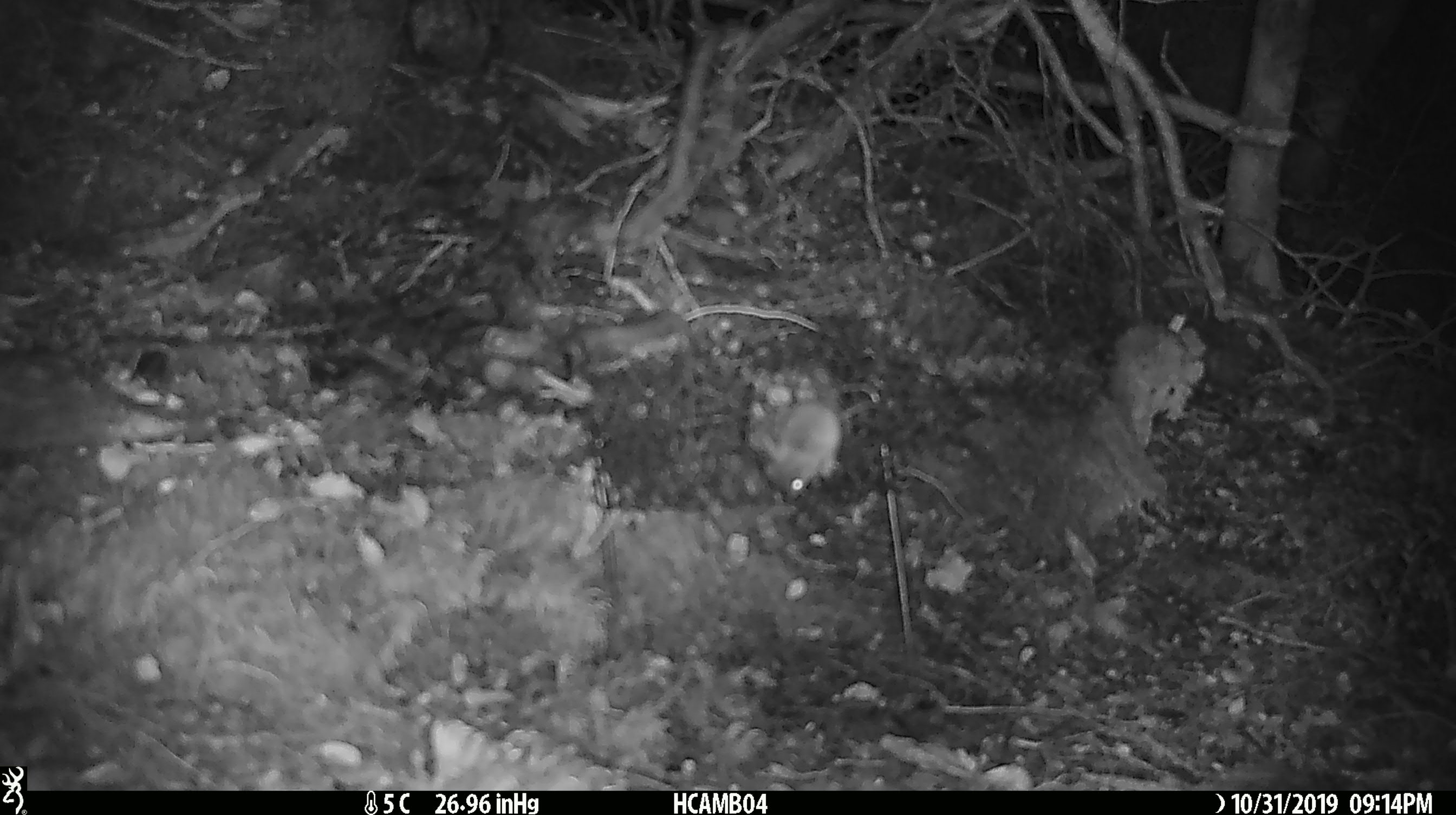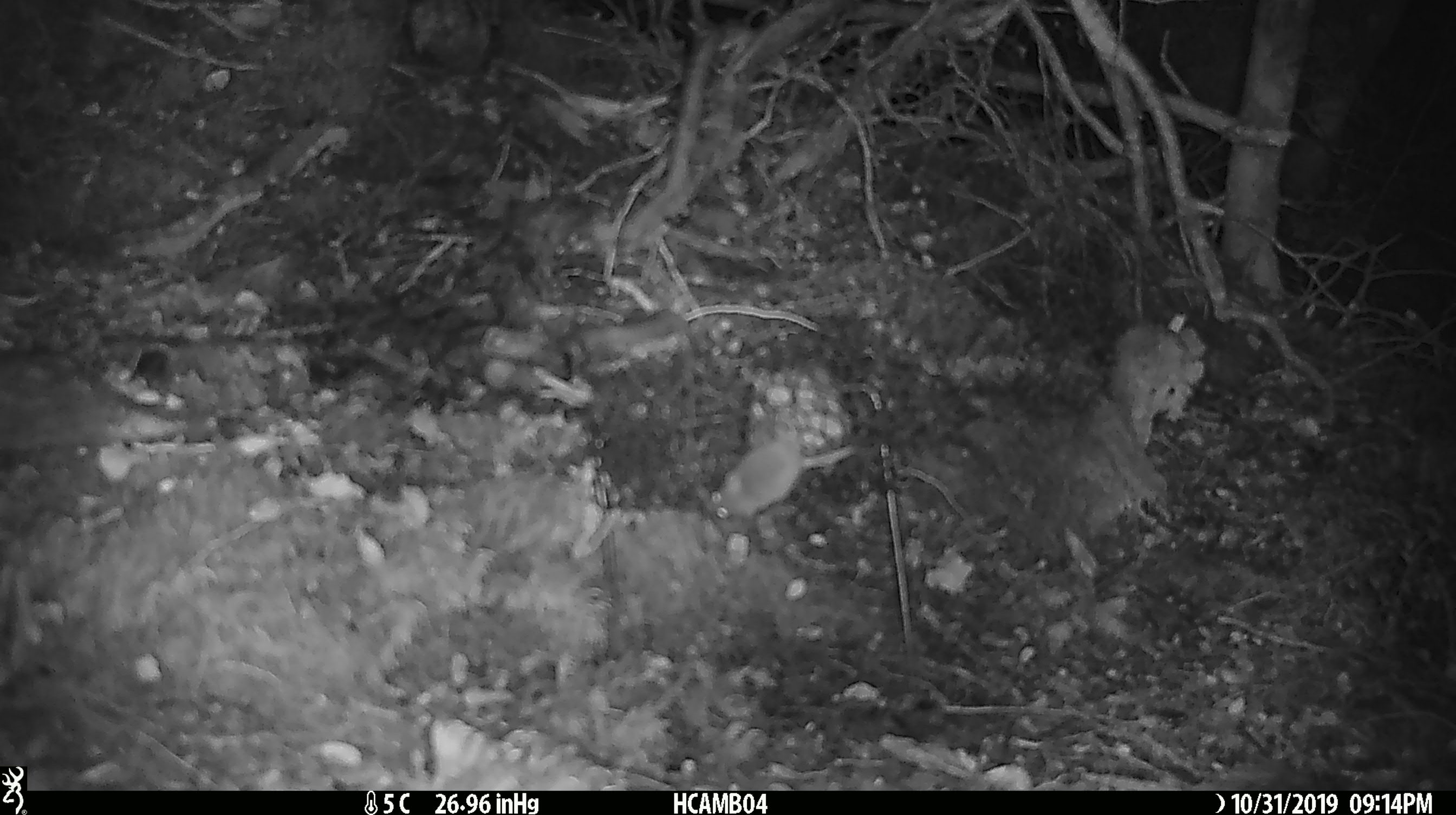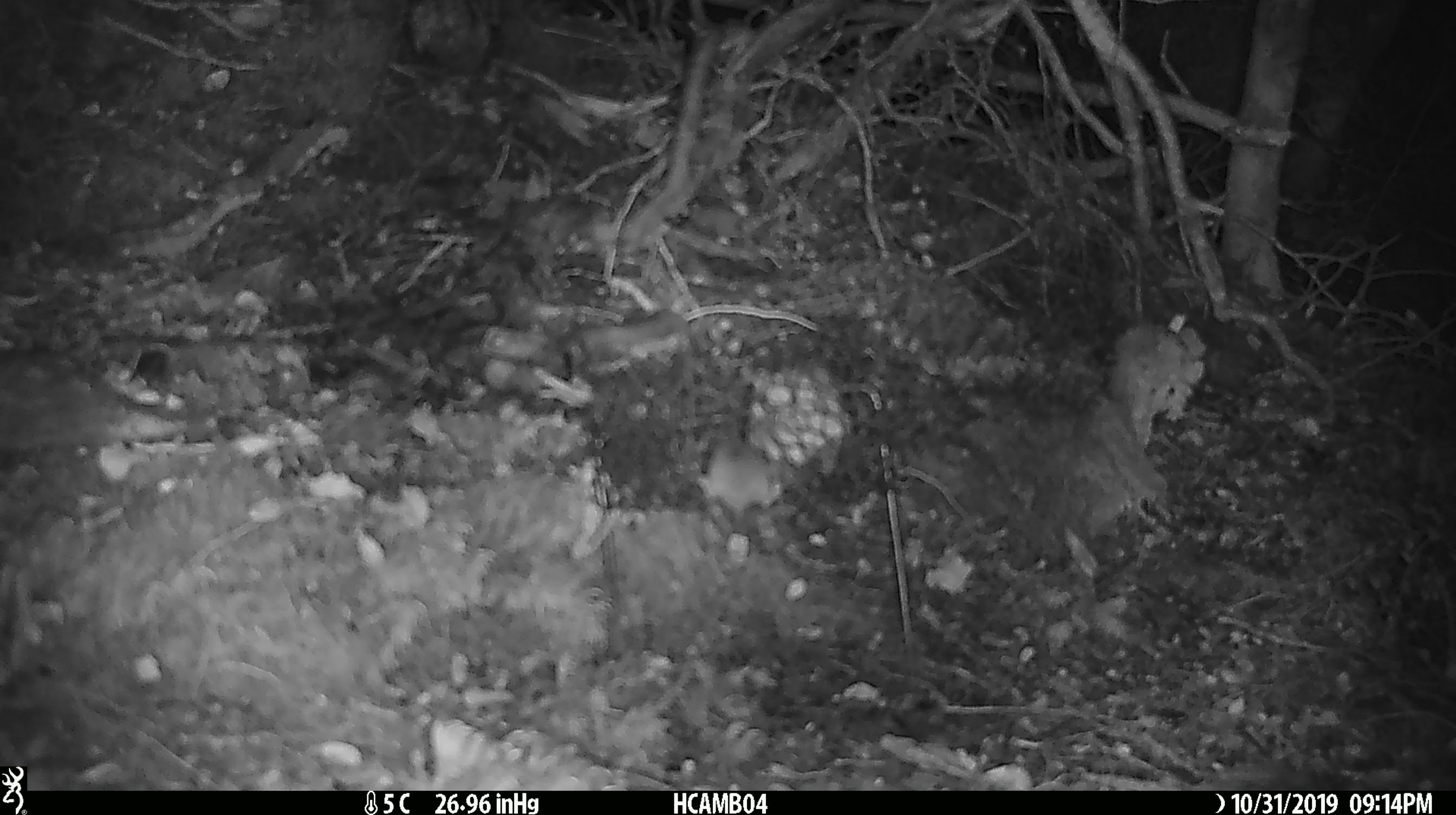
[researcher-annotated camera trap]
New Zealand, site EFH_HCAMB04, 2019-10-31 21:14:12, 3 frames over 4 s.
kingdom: Animalia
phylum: Chordata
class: Mammalia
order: Rodentia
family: Muridae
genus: Mus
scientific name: Mus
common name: mouse